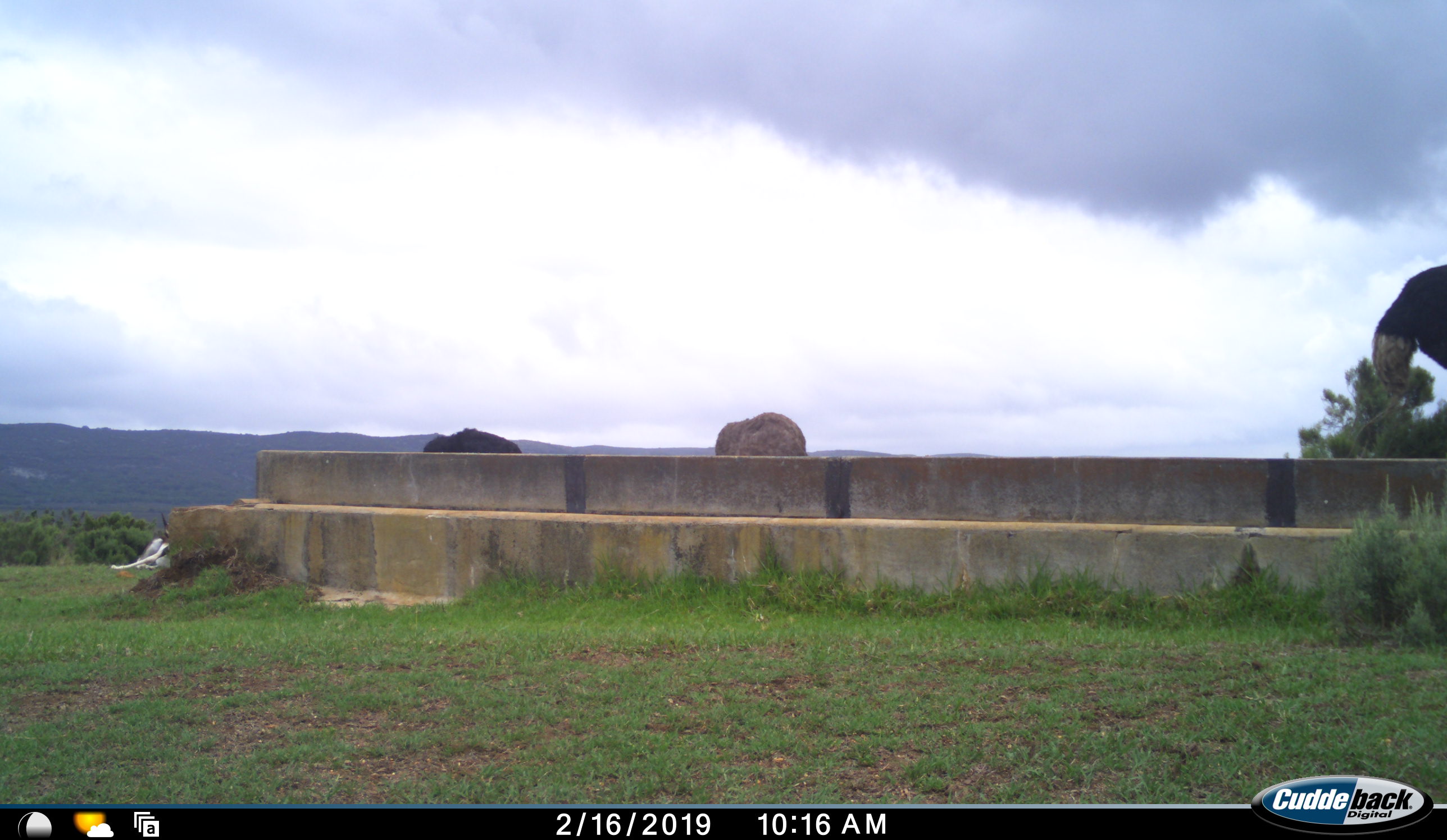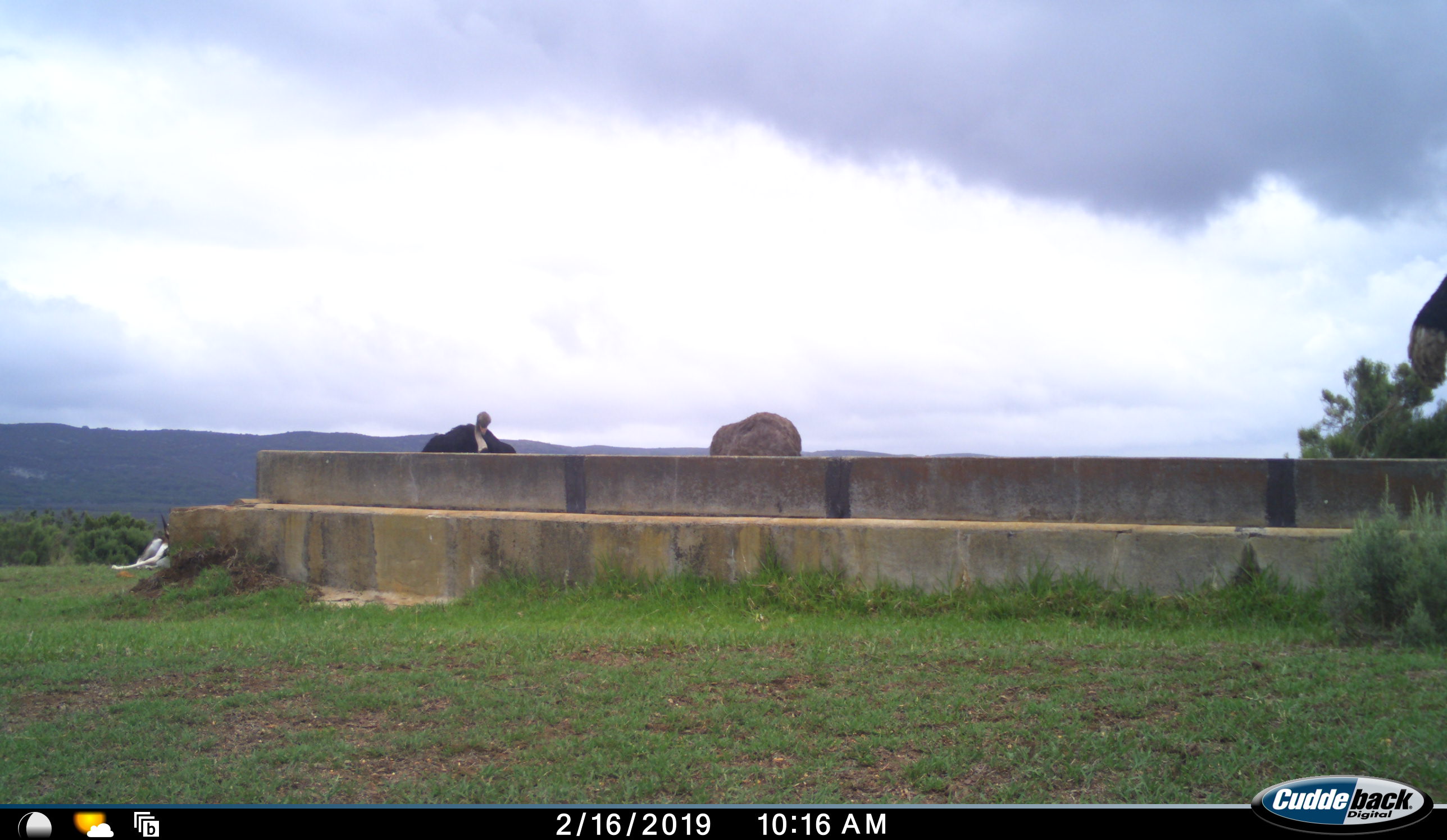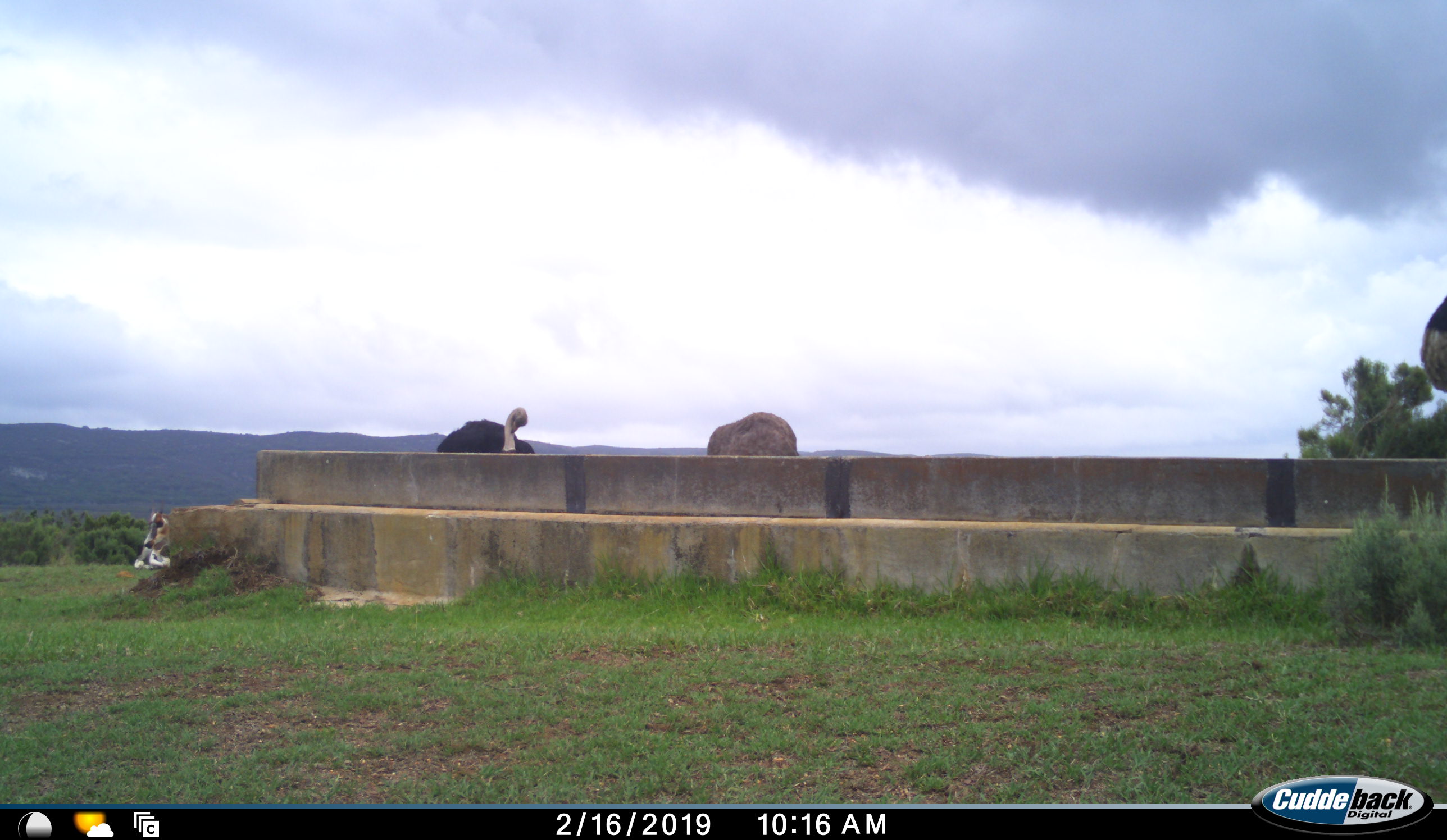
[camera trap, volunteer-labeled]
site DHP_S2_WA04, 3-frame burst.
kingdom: Animalia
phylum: Chordata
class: Aves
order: Struthioniformes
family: Struthionidae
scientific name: Struthionidae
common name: ostrich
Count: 3.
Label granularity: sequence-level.